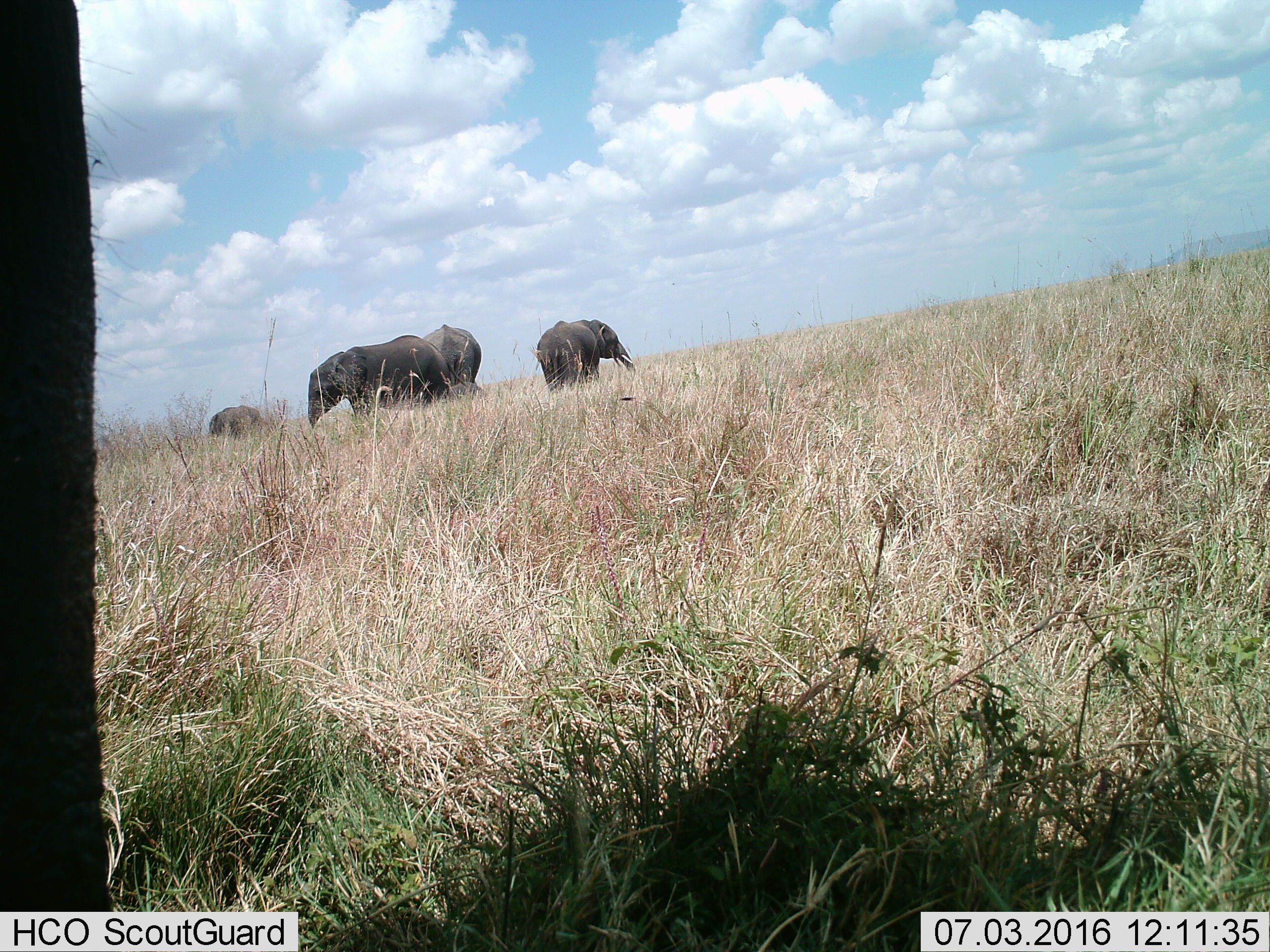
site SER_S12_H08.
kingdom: Animalia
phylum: Chordata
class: Mammalia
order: Proboscidea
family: Elephantidae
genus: Loxodonta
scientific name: Loxodonta africana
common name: african bush elephant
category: elephant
Elephant (african bush elephant) (Loxodonta africana), count 4. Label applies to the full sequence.